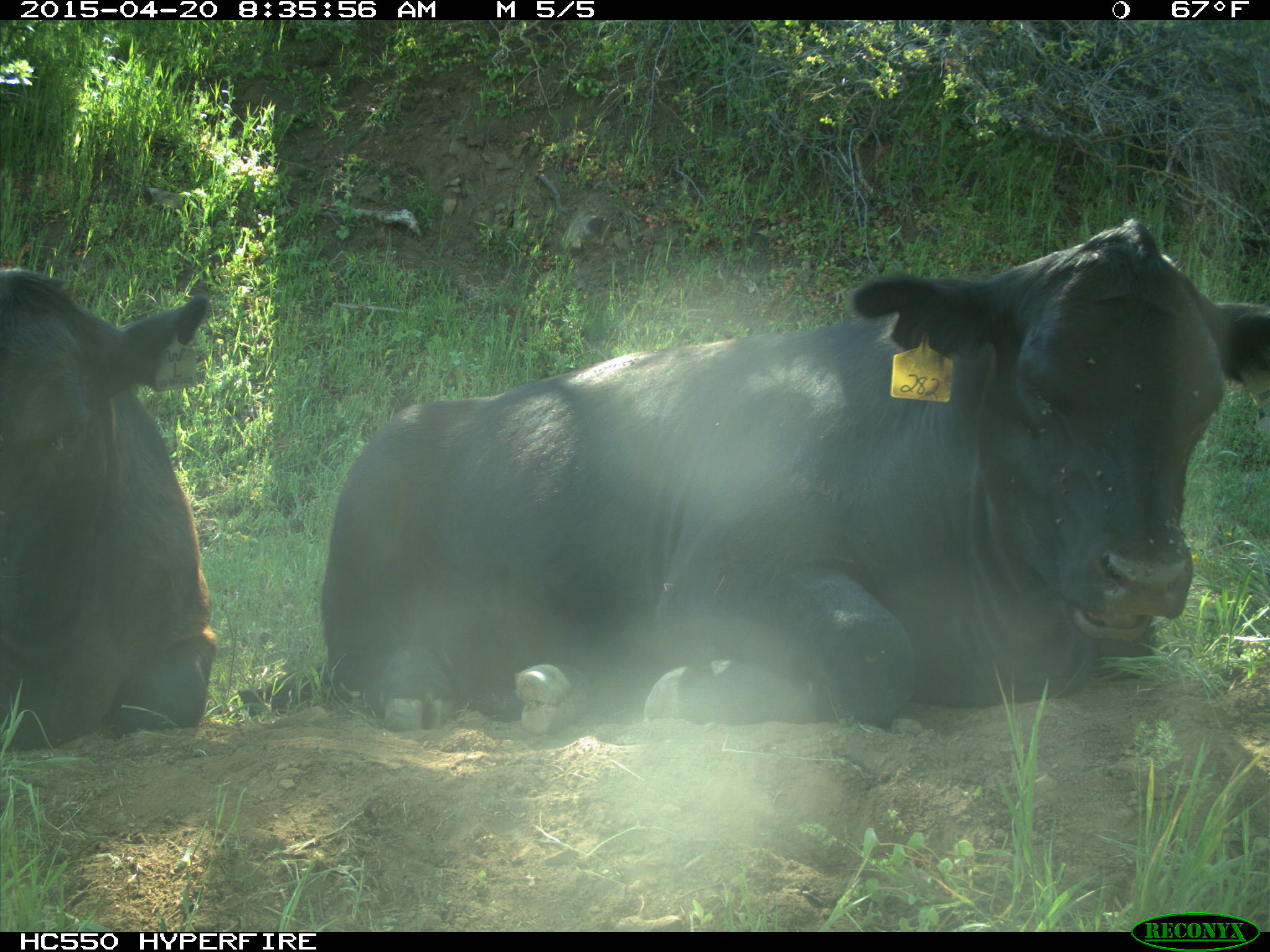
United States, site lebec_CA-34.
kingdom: Animalia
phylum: Chordata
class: Mammalia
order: Artiodactyla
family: Bovidae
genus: Bos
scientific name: Bos taurus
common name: domestic cow